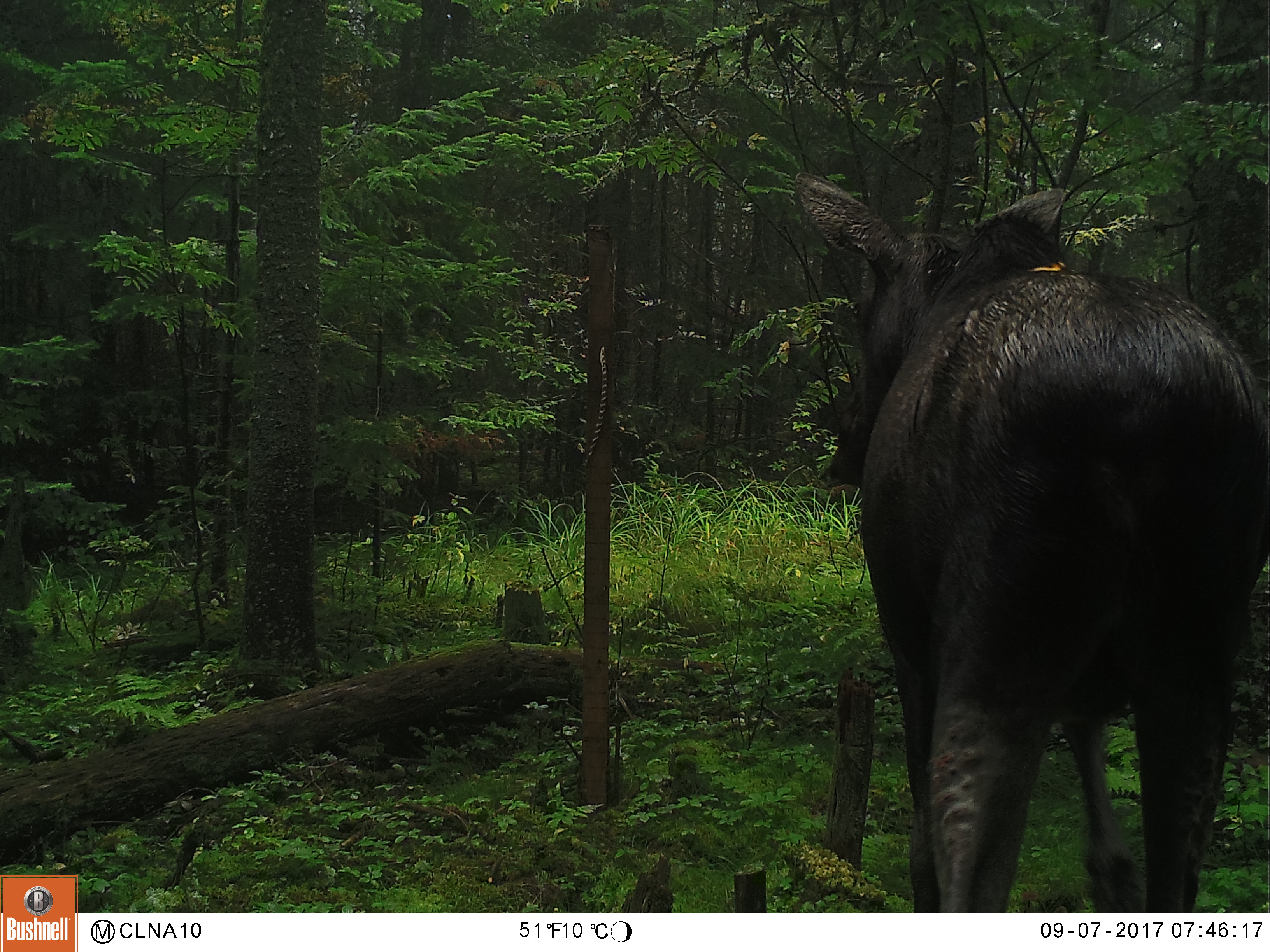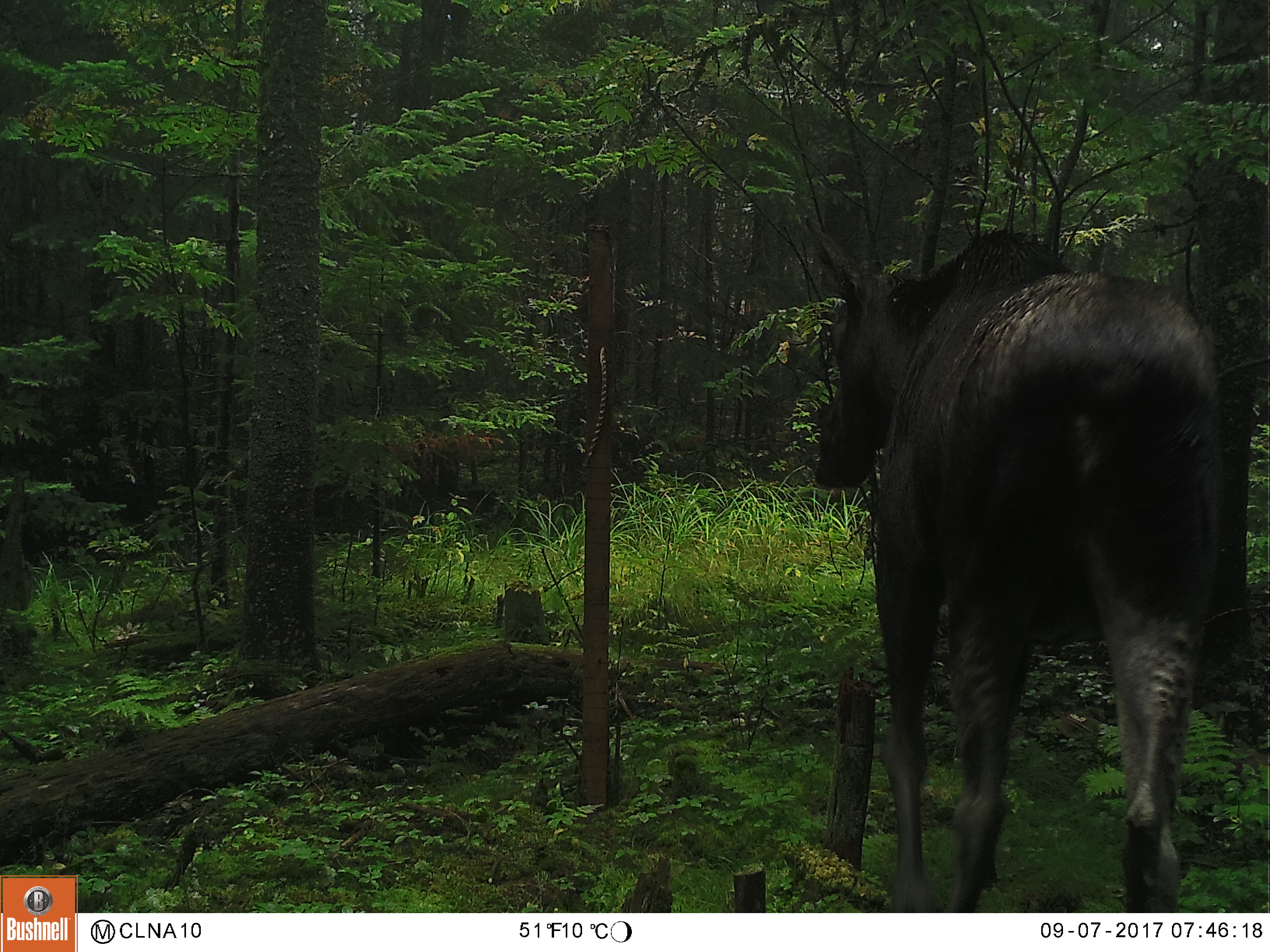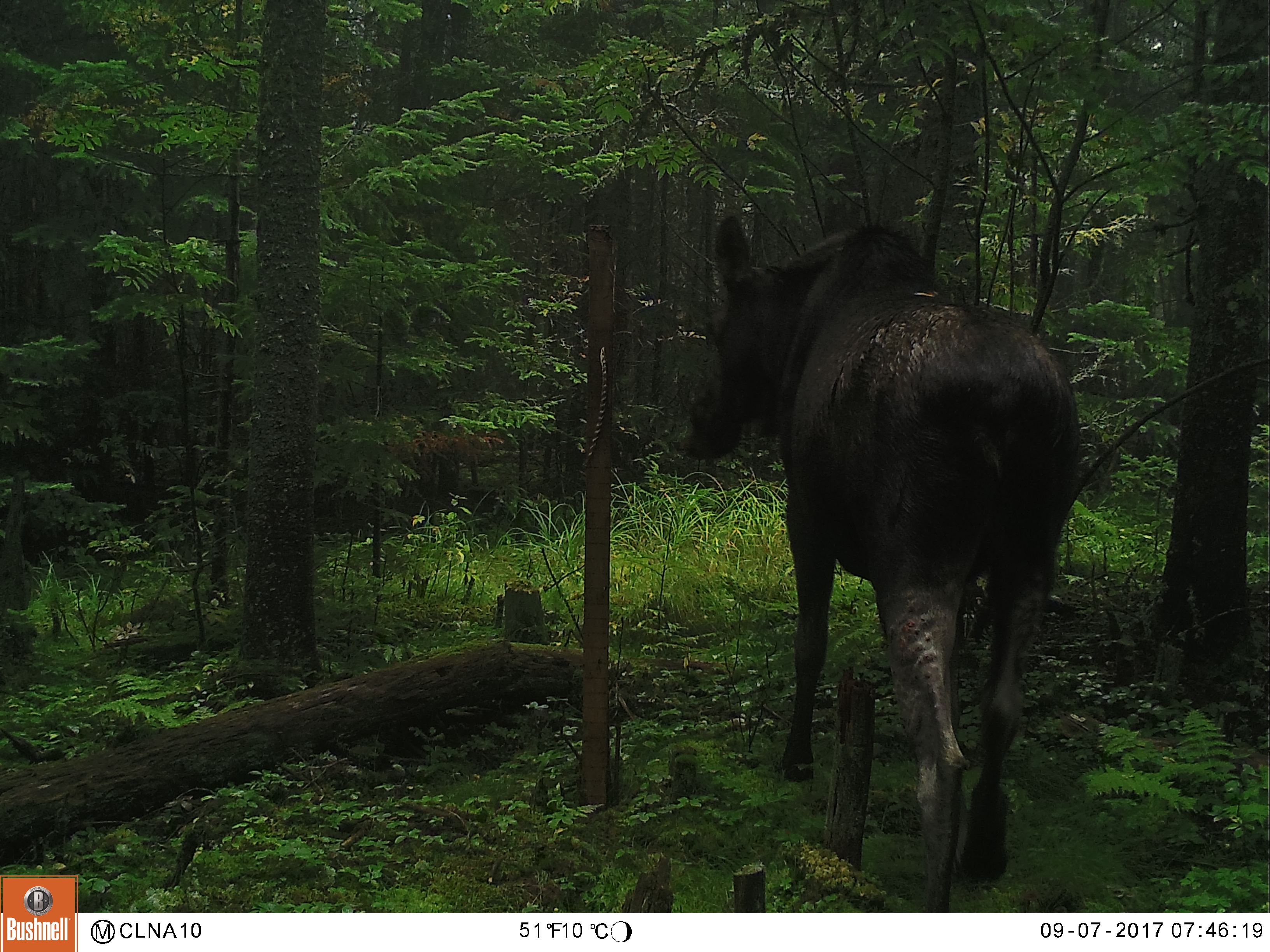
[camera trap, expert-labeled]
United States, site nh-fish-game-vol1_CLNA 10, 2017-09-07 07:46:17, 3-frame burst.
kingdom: Animalia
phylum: Chordata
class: Mammalia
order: Artiodactyla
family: Cervidae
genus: Alces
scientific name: Alces alces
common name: moose